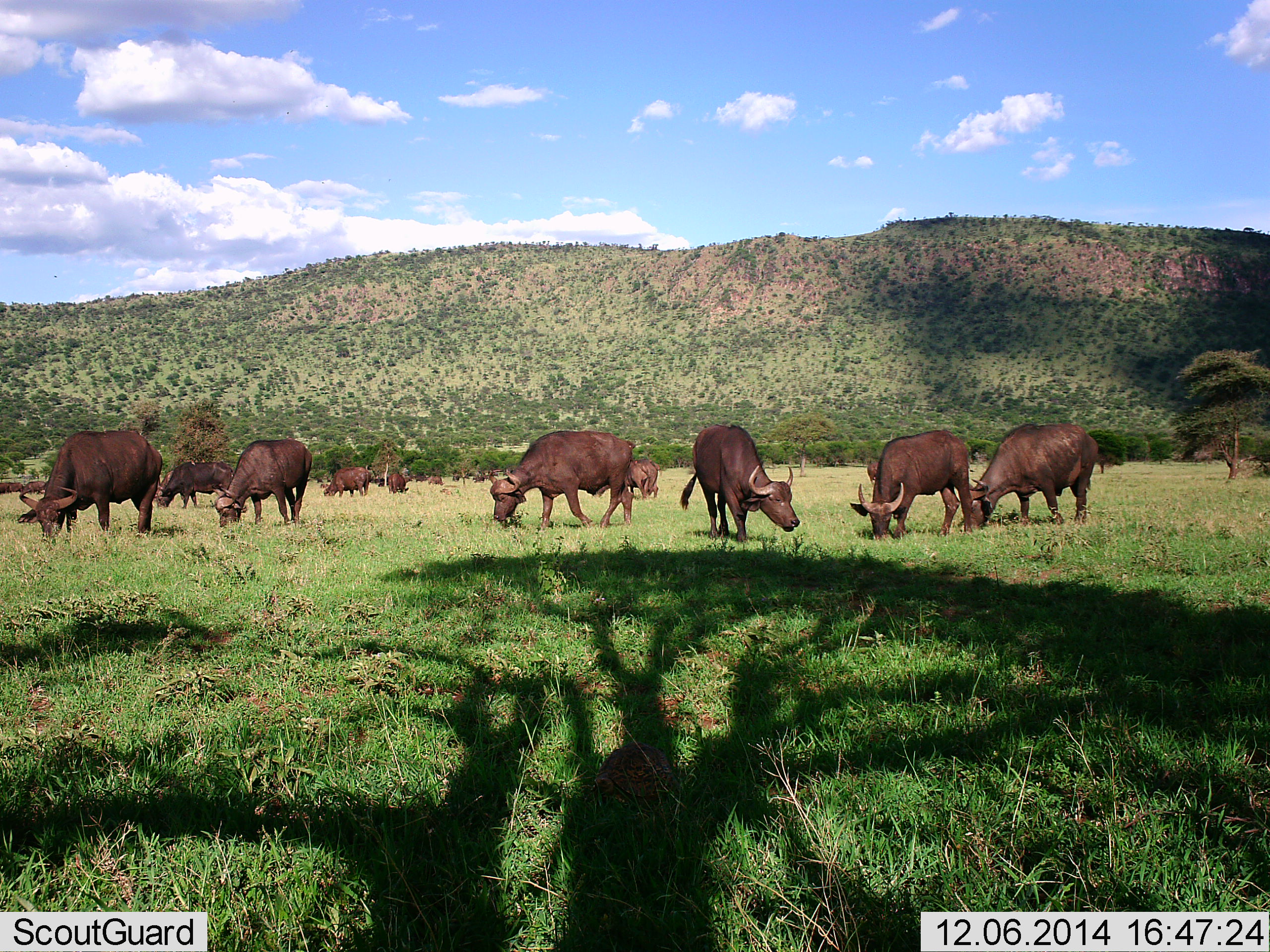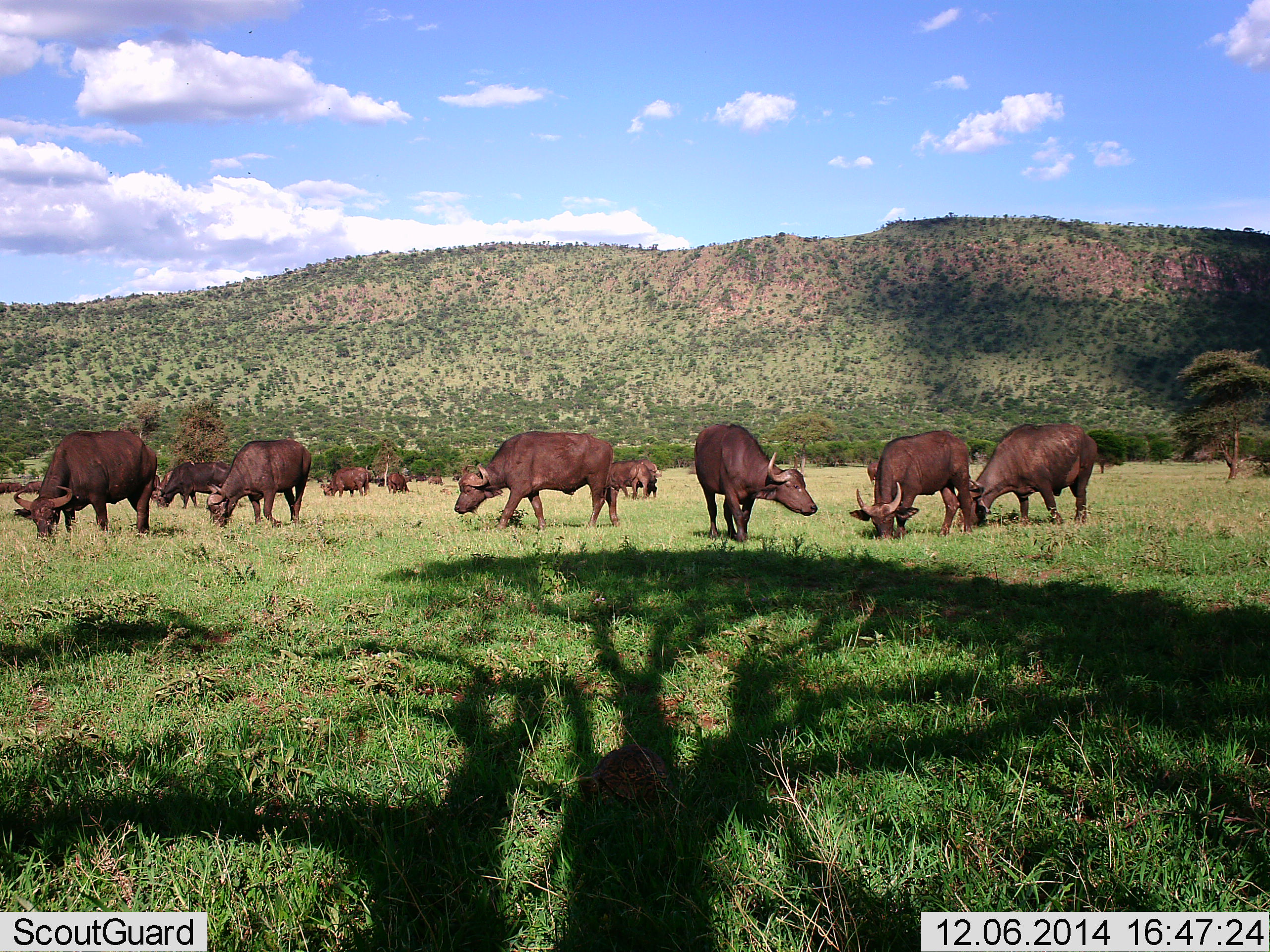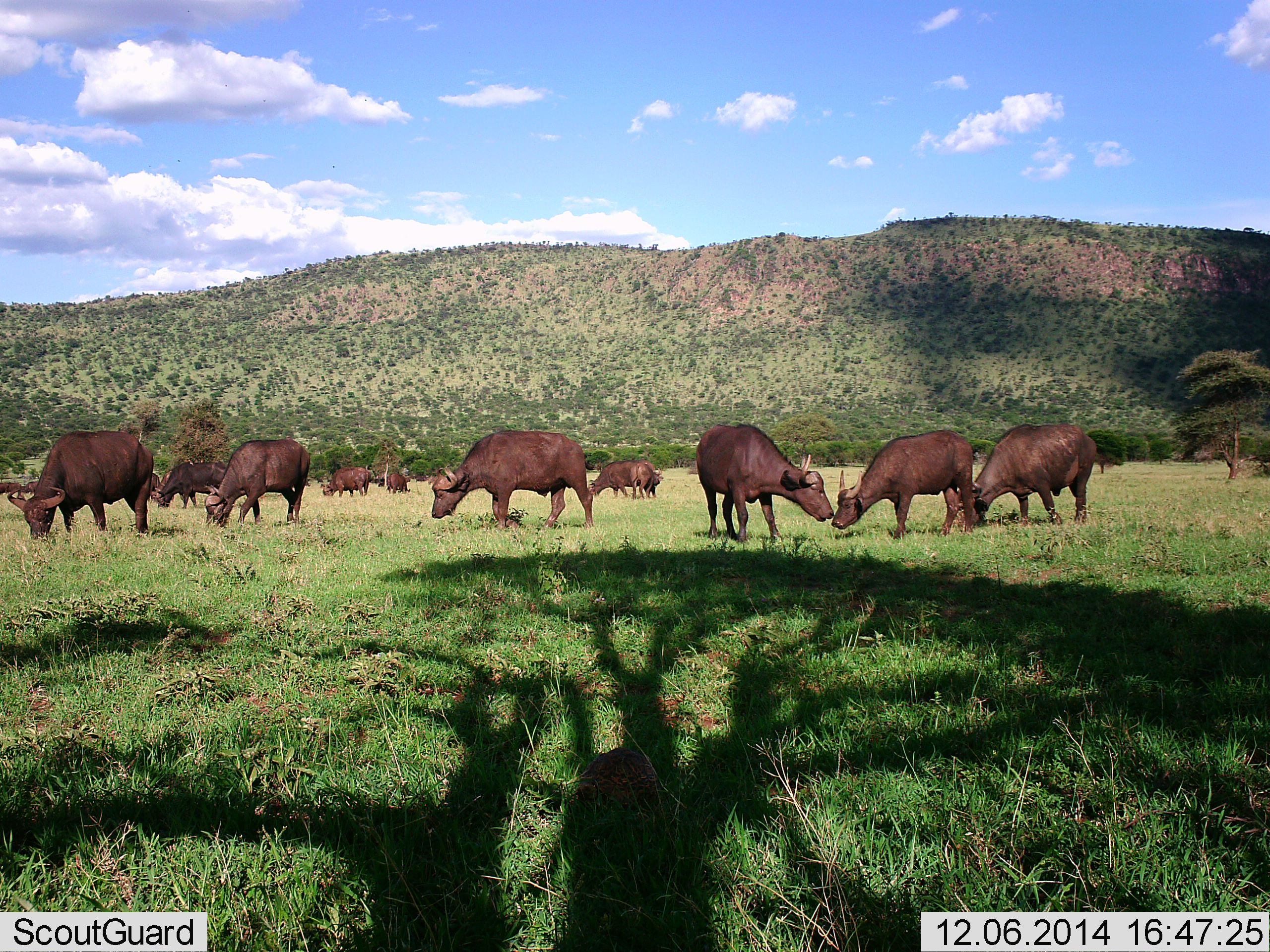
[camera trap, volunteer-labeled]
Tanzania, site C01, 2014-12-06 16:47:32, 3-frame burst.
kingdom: Animalia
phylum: Chordata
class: Mammalia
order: Artiodactyla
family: Bovidae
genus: Syncerus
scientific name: Syncerus caffer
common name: cape buffalo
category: buffalo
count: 11-50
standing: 20%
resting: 0%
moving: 20%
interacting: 0%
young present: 10%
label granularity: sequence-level